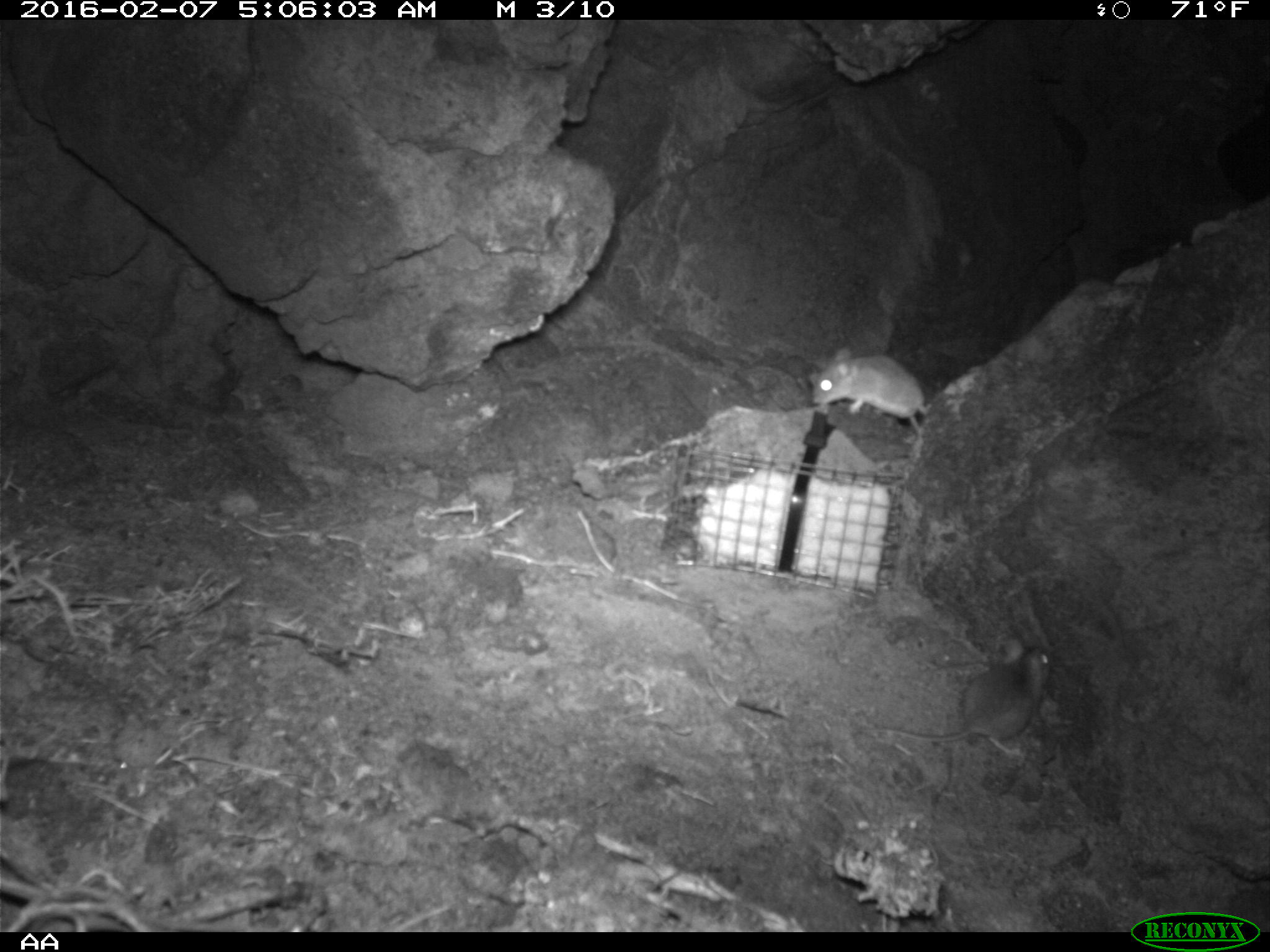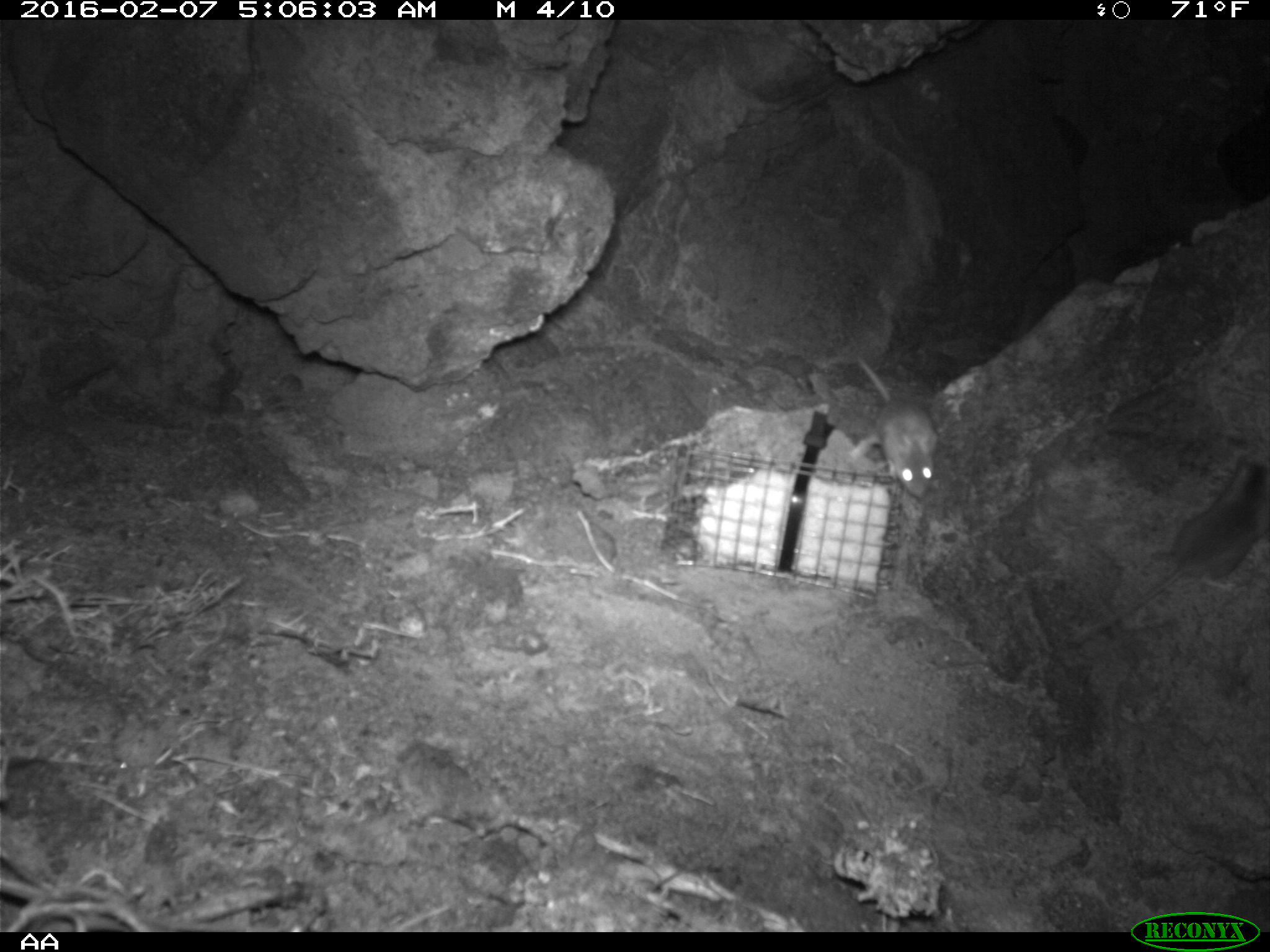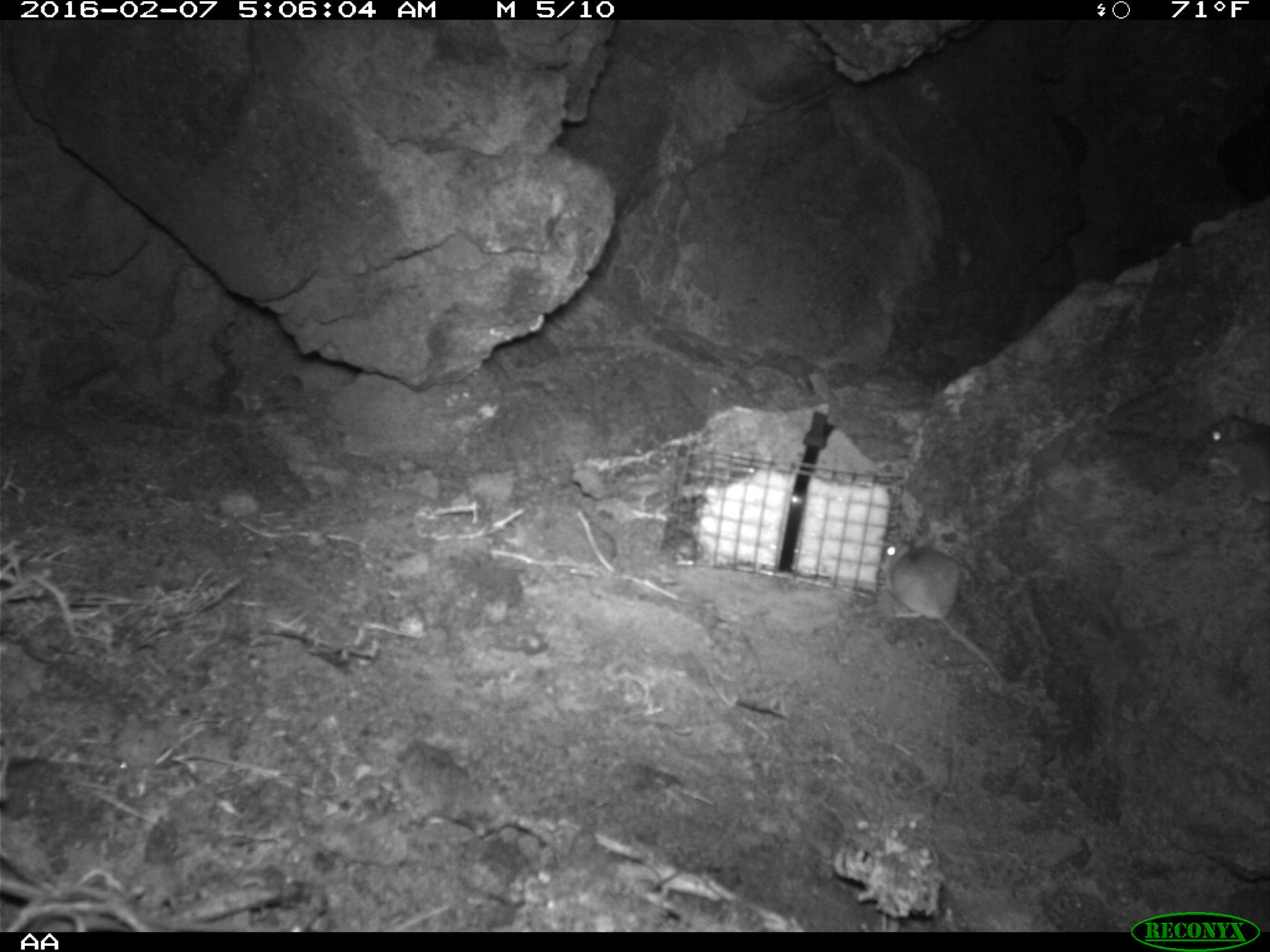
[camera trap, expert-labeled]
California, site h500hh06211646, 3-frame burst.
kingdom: Animalia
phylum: Chordata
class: Mammalia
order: Rodentia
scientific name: Rodentia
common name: rodent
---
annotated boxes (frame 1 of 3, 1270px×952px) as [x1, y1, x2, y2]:
rodent: [856, 645, 1055, 764]; [810, 342, 936, 457]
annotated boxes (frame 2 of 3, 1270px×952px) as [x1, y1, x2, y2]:
rodent: [855, 355, 938, 498]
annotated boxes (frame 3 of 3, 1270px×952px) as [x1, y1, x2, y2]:
rodent: [876, 542, 1018, 690]; [1197, 415, 1269, 515]